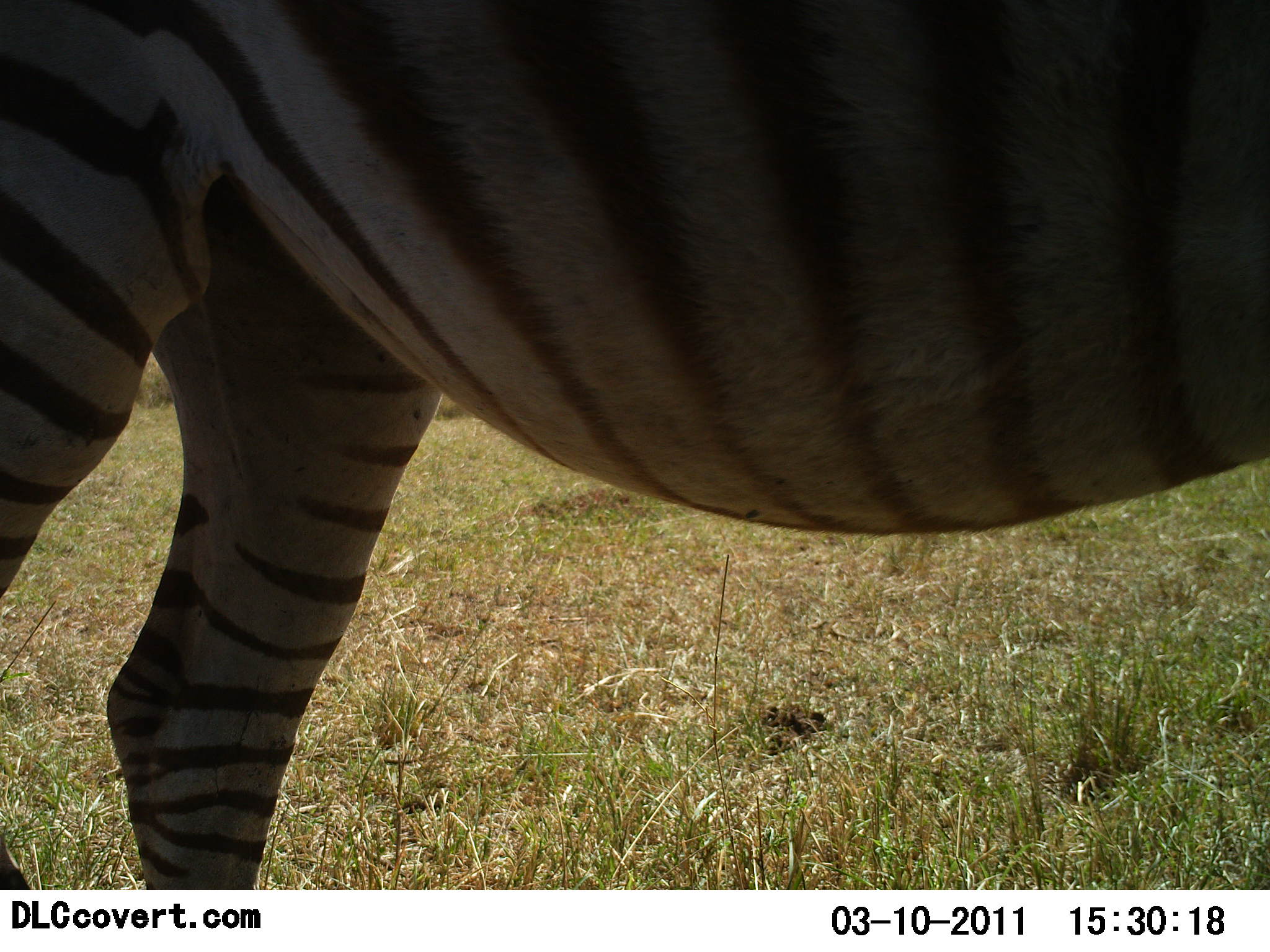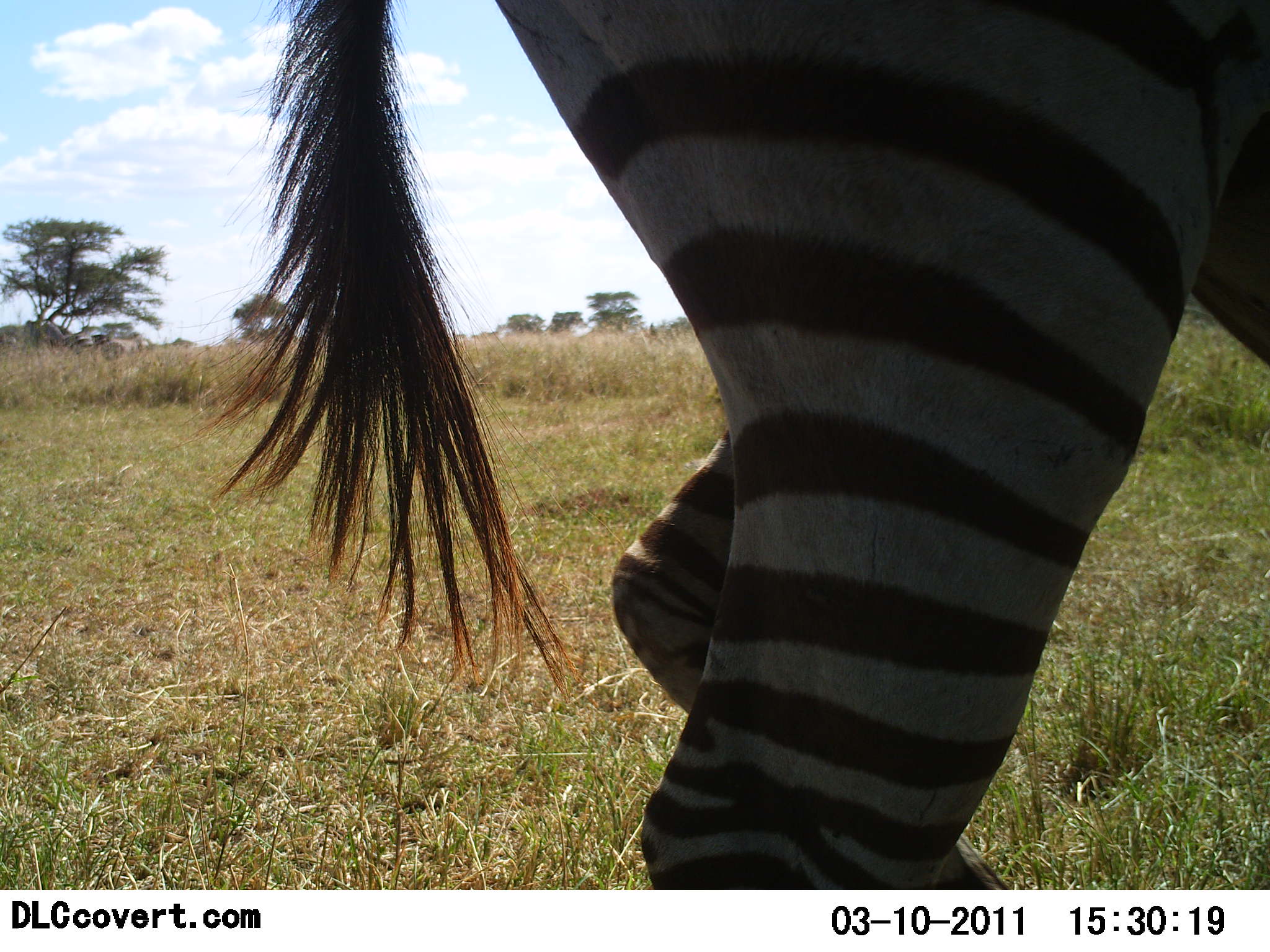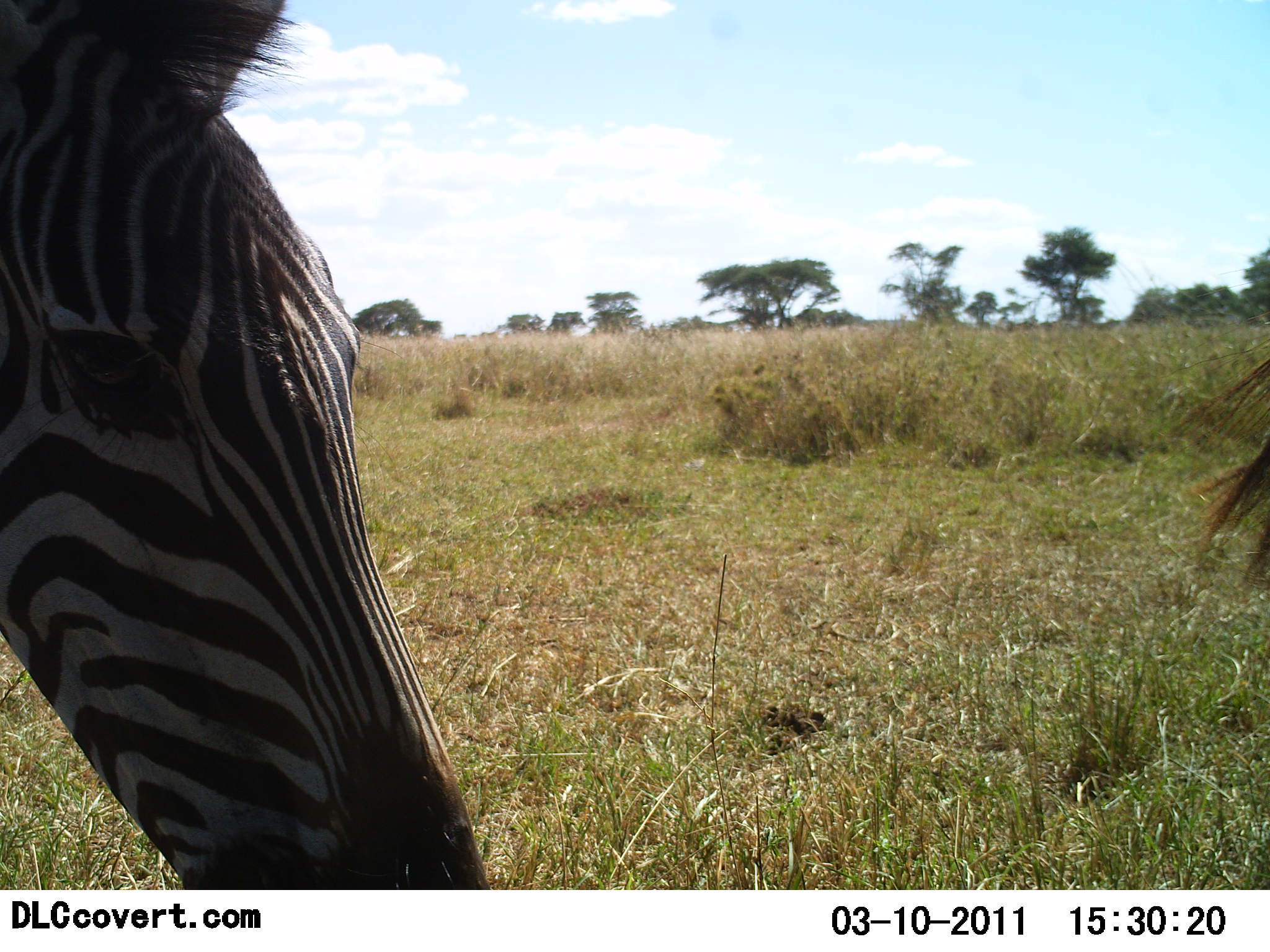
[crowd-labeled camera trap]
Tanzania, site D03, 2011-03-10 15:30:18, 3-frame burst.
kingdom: Animalia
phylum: Chordata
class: Mammalia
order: Perissodactyla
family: Equidae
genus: Equus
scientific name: Equus quagga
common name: plains zebra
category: zebra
Zebra (plains zebra) (Equus quagga), count 1. Behavior (volunteer vote fractions): standing 0%, resting 0%, moving 100%, interacting 0%. Young present (vote fraction): 0%. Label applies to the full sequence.